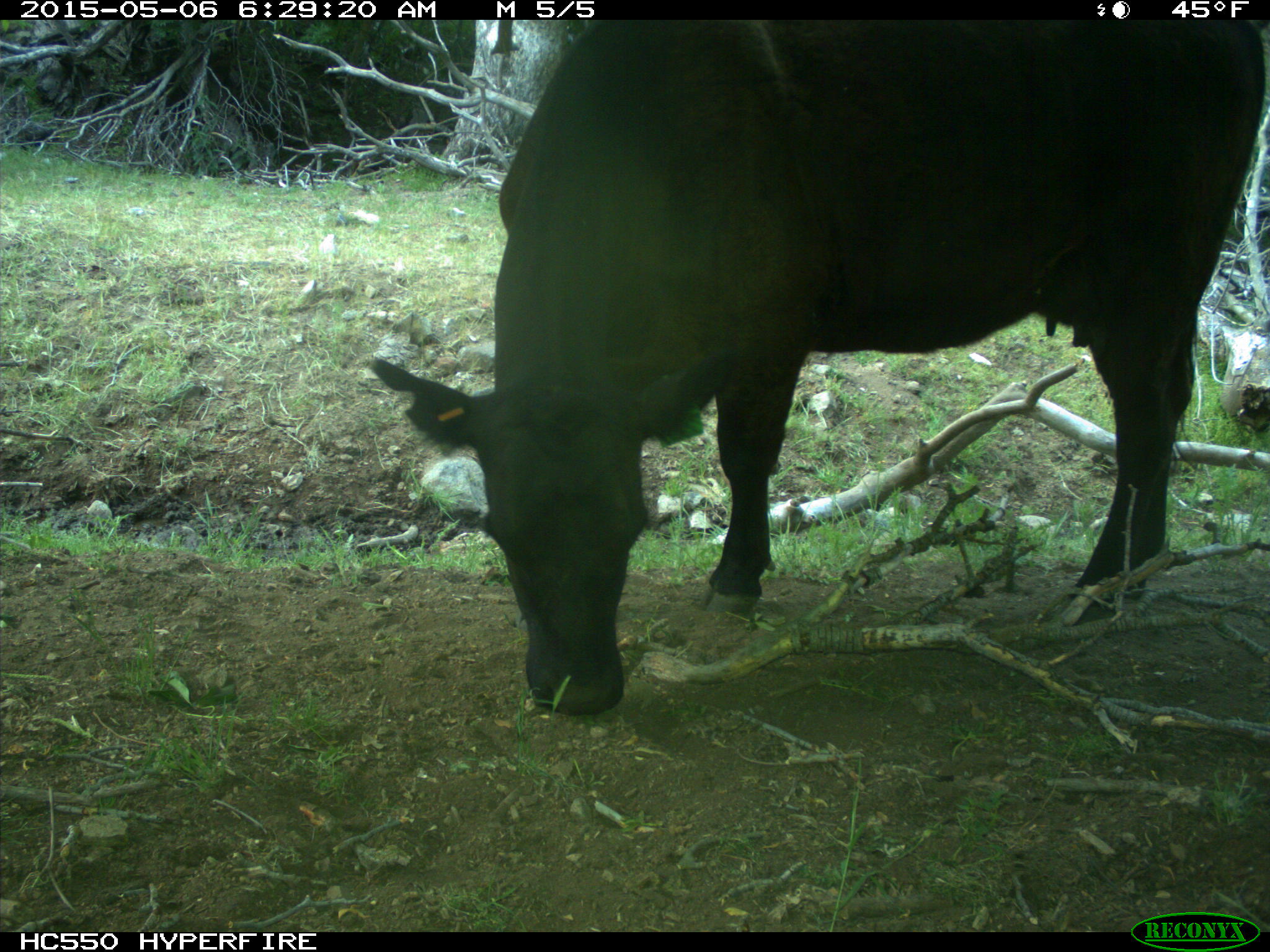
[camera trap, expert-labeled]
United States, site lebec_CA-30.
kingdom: Animalia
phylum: Chordata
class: Mammalia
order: Artiodactyla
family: Bovidae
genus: Bos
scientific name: Bos taurus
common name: domestic cow